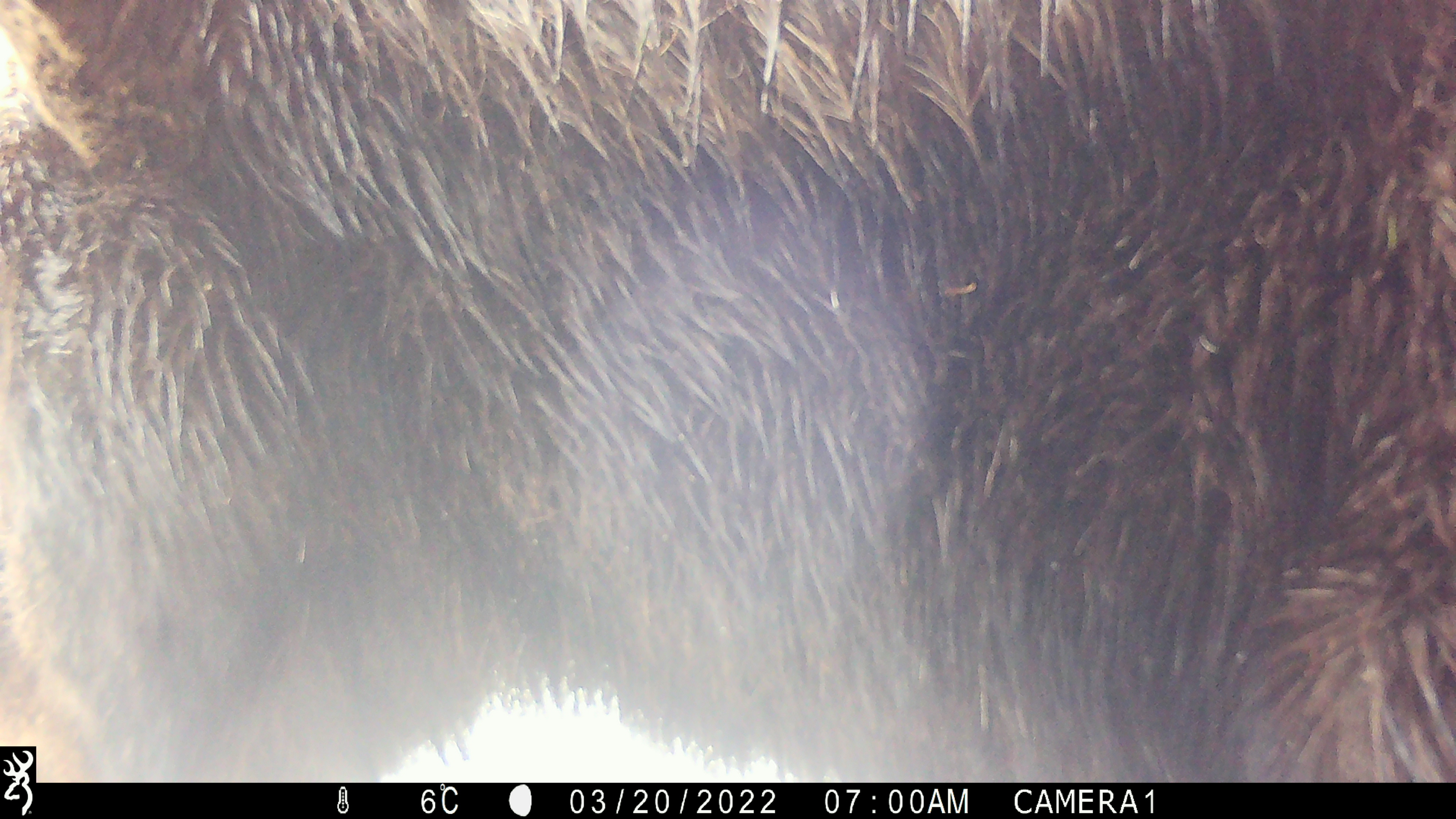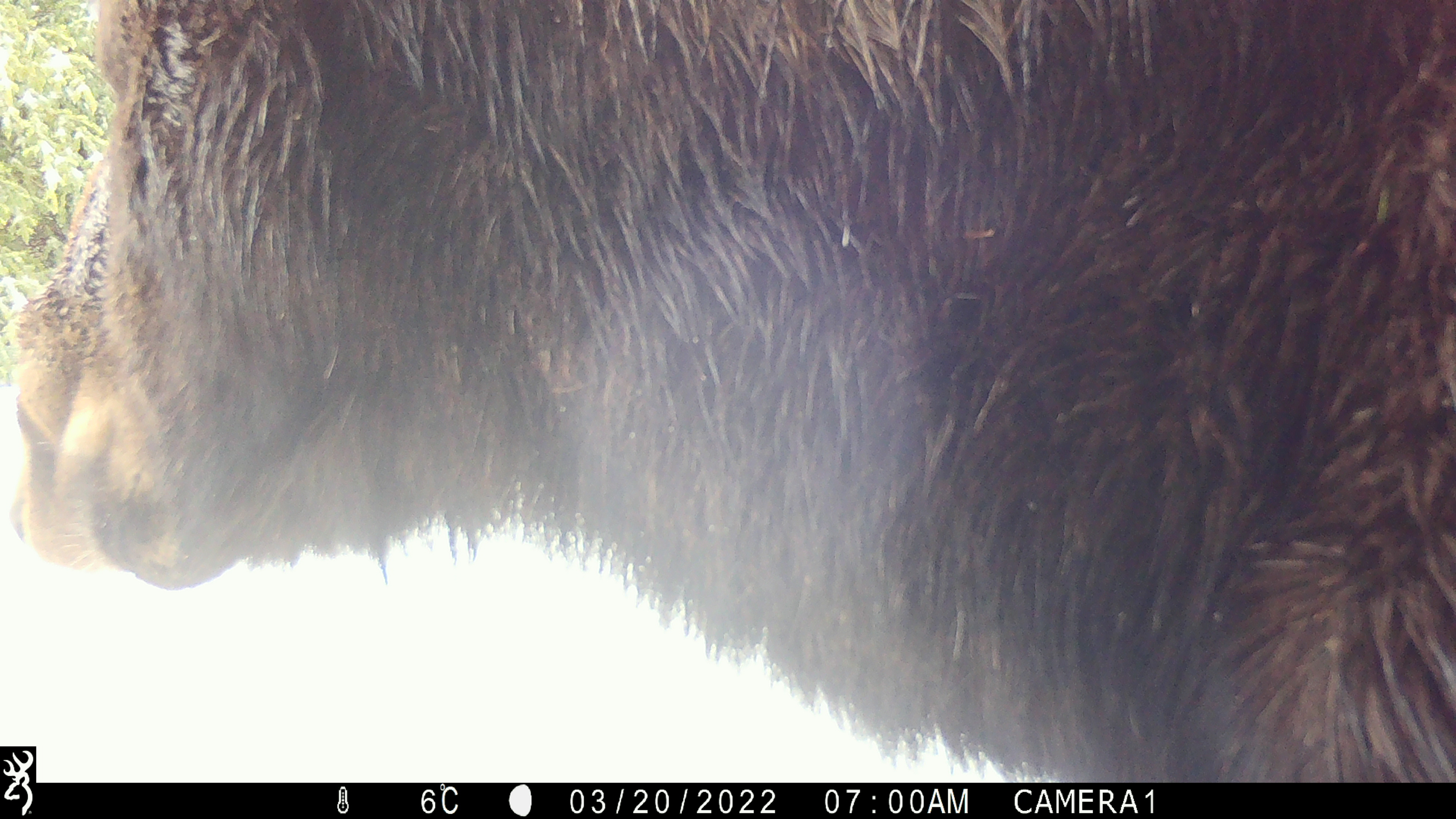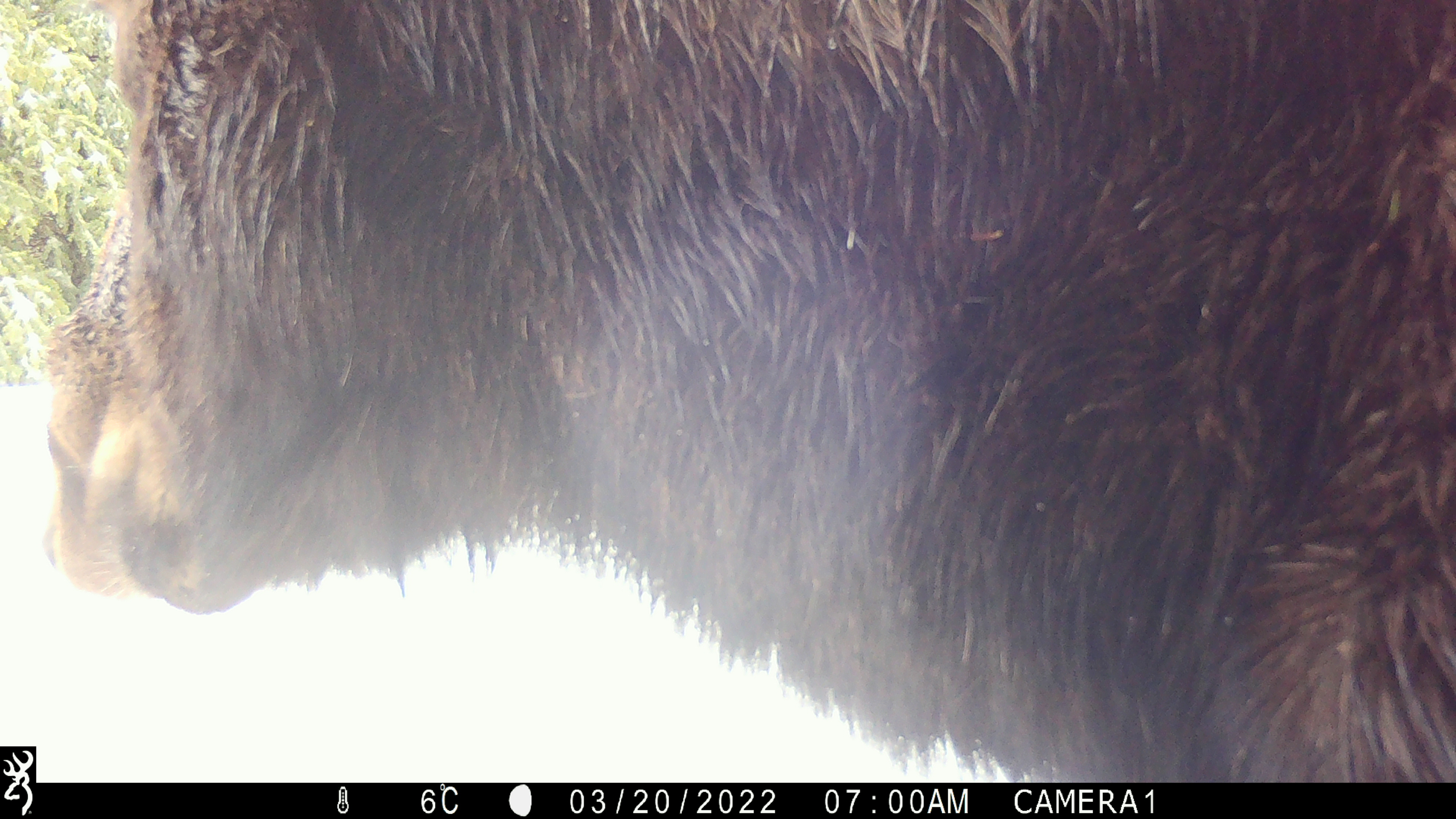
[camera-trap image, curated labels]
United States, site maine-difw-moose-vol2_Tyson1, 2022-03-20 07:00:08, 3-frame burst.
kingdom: Animalia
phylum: Chordata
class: Mammalia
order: Artiodactyla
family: Cervidae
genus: Alces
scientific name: Alces alces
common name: moose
Moose (Alces alces).